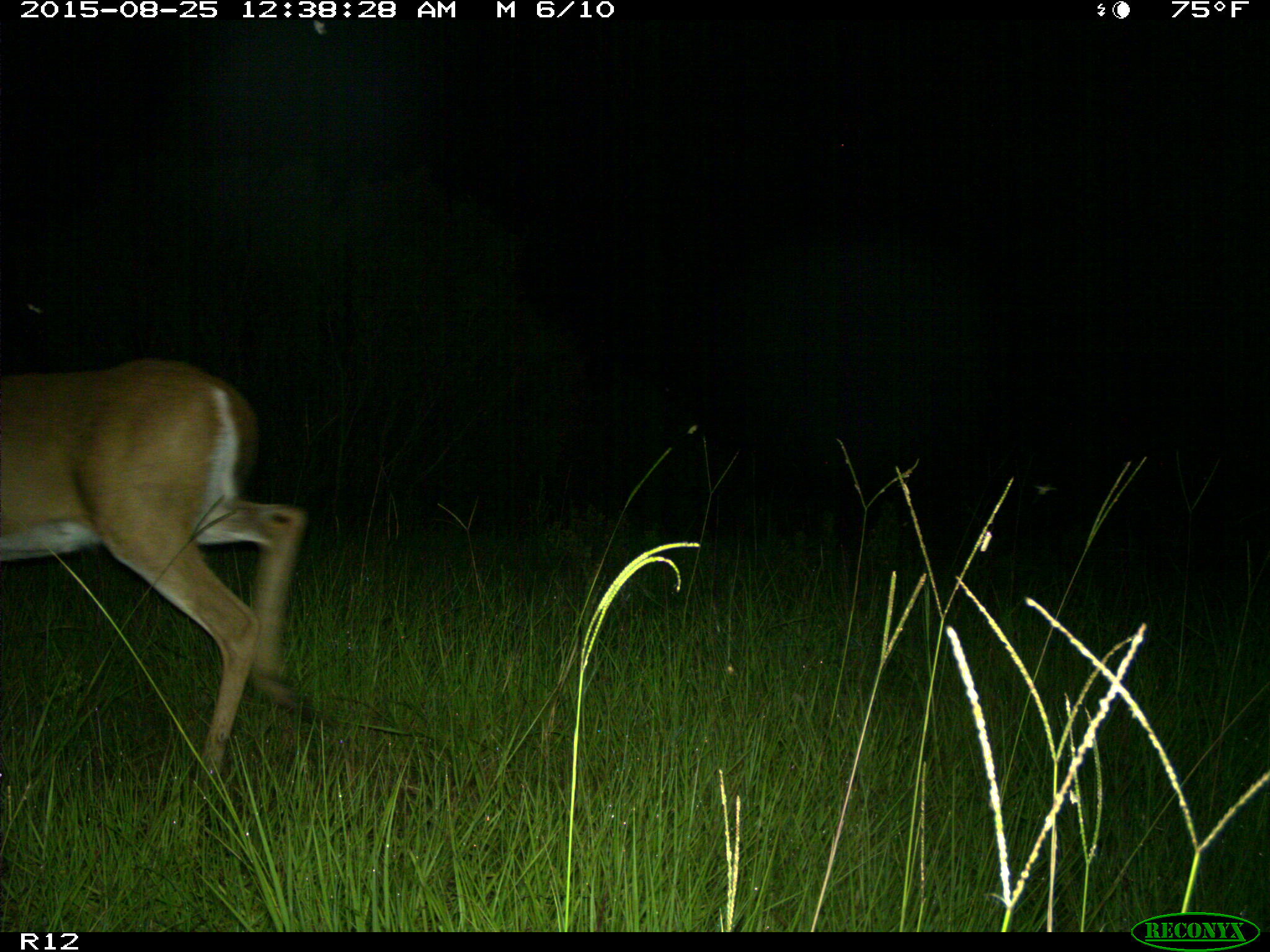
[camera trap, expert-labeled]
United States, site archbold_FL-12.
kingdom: Animalia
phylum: Chordata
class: Mammalia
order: Artiodactyla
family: Cervidae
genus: Odocoileus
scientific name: Odocoileus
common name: deer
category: unidentified deer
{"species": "unidentified deer (deer) (Odocoileus)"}